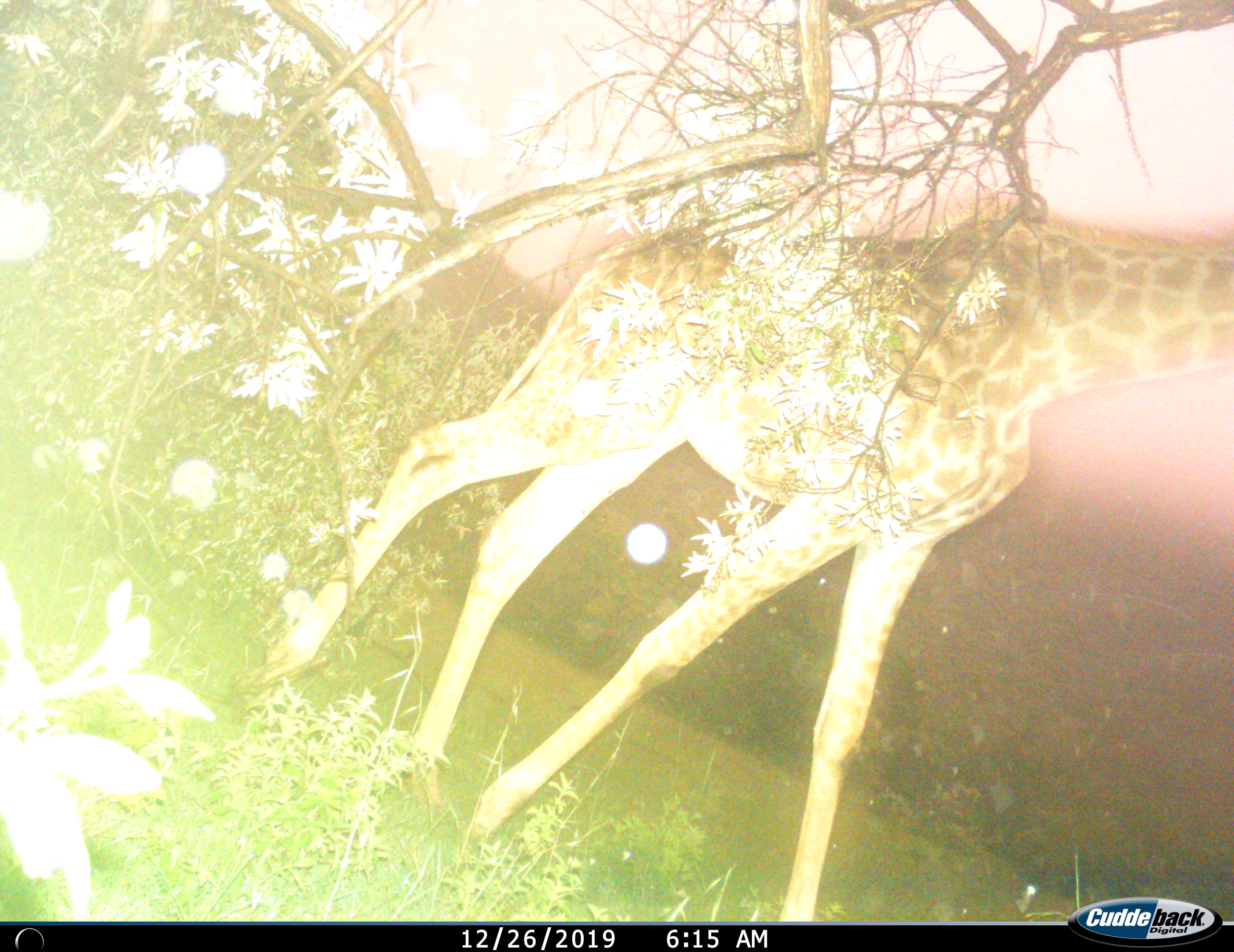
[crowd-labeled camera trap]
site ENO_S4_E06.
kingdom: Animalia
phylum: Chordata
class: Mammalia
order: Artiodactyla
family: Giraffidae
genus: Giraffa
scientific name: Giraffa camelopardalis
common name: giraffe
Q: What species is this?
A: Giraffe (Giraffa camelopardalis).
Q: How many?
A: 1.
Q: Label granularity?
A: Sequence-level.